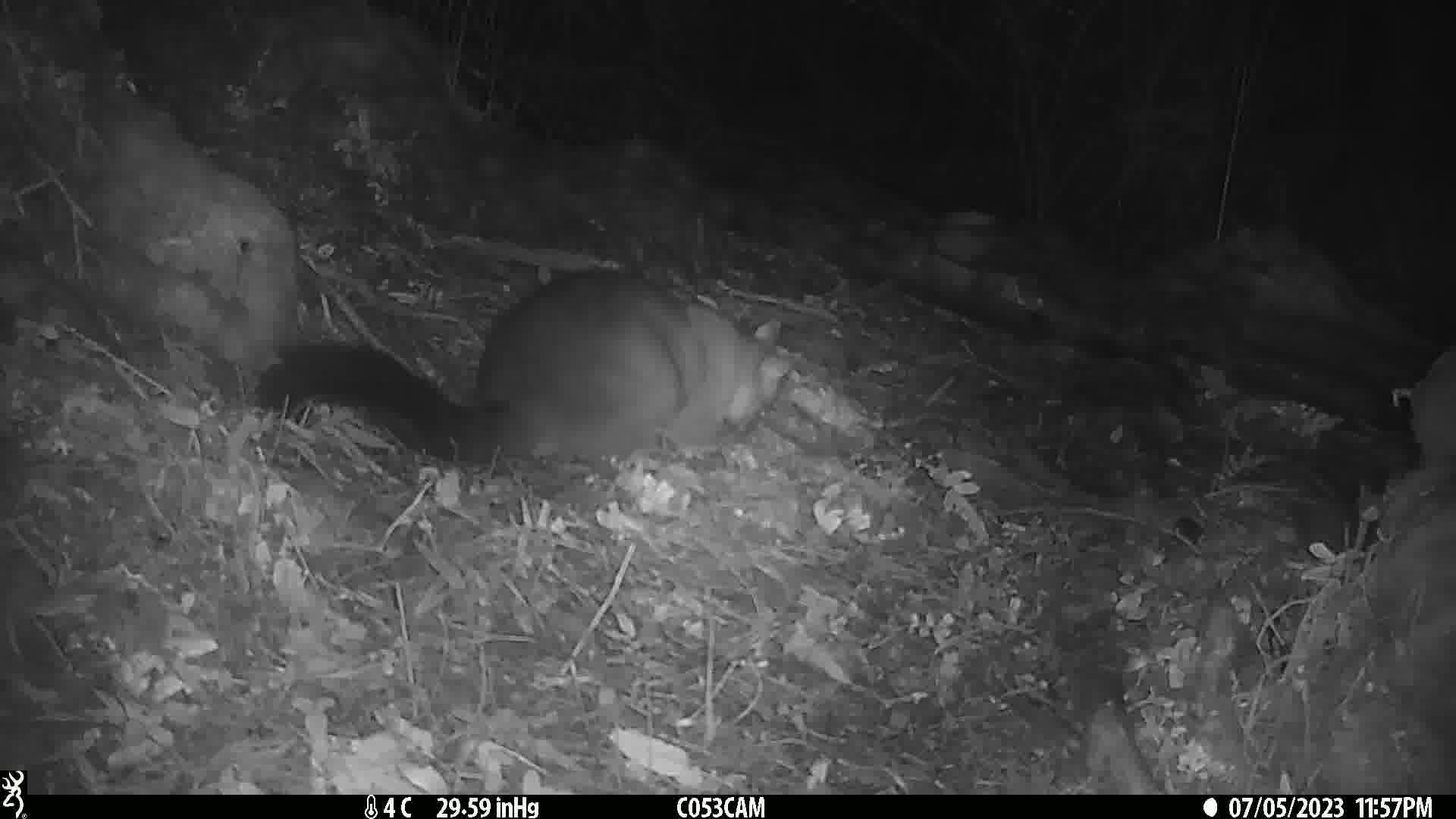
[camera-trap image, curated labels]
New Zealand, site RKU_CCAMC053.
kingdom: Animalia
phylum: Chordata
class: Mammalia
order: Diprotodontia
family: Phalangeridae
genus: Trichosurus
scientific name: Trichosurus vulpecula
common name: common brushtail possum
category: possum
Possum (common brushtail possum) (Trichosurus vulpecula).